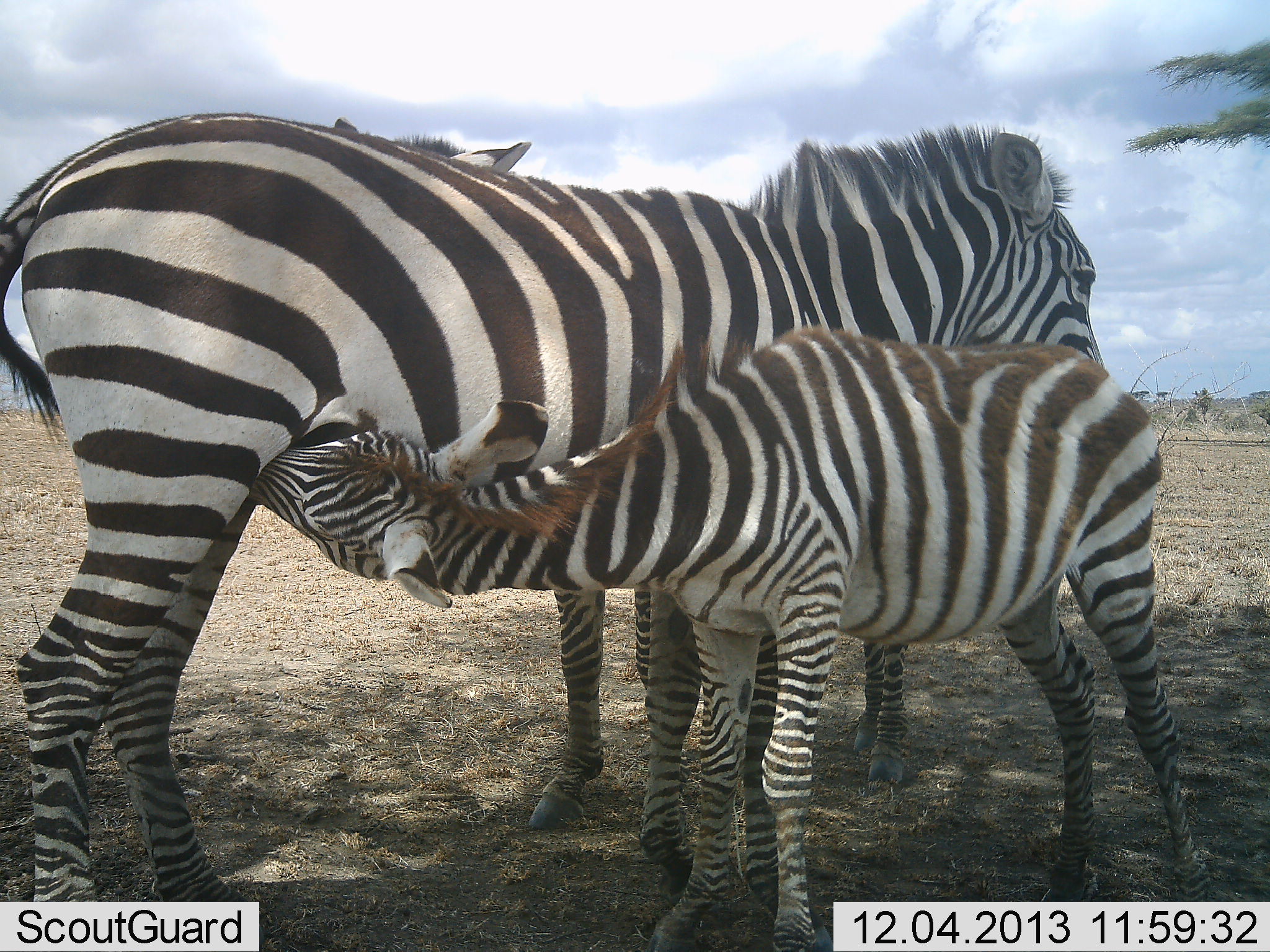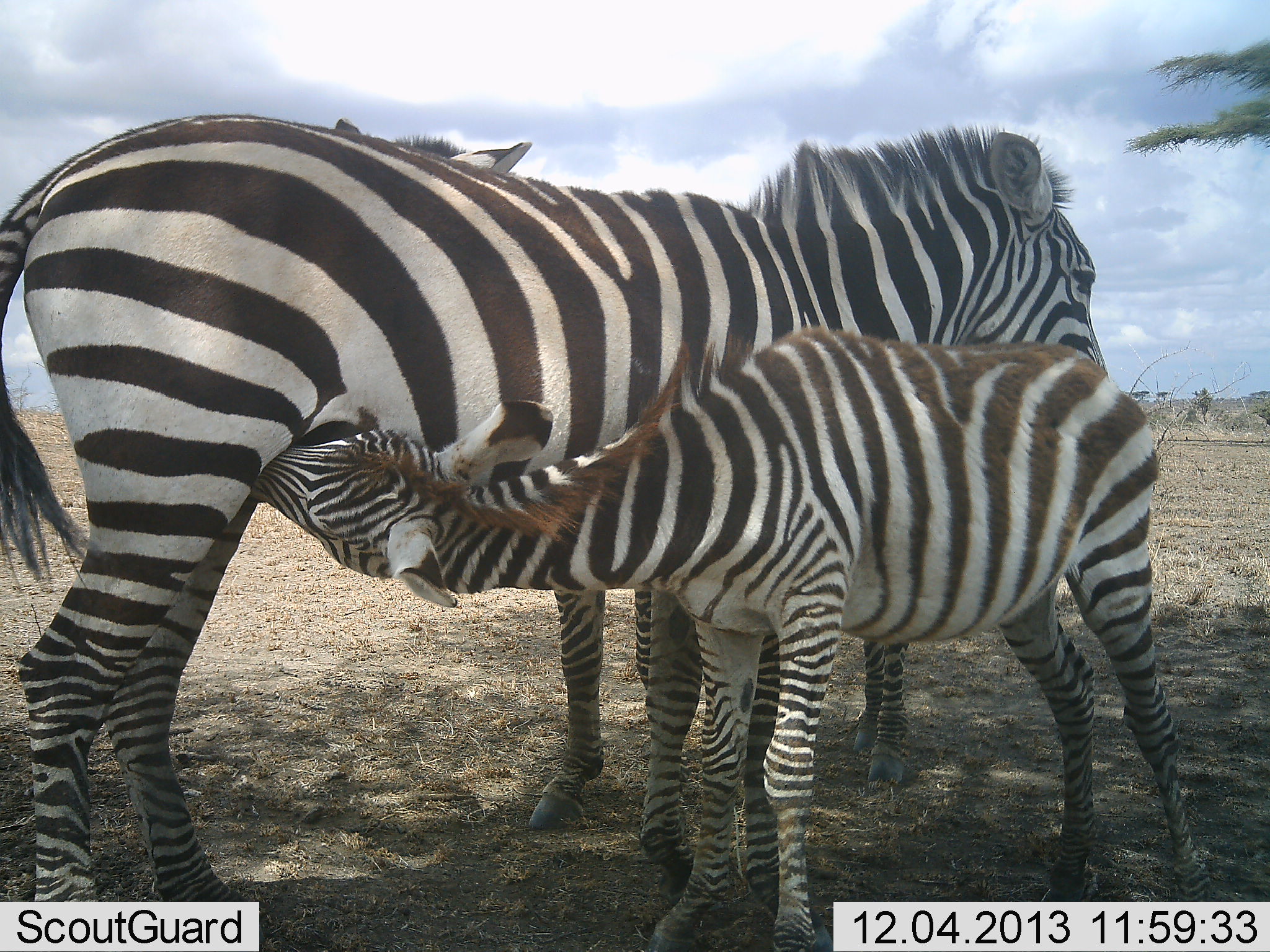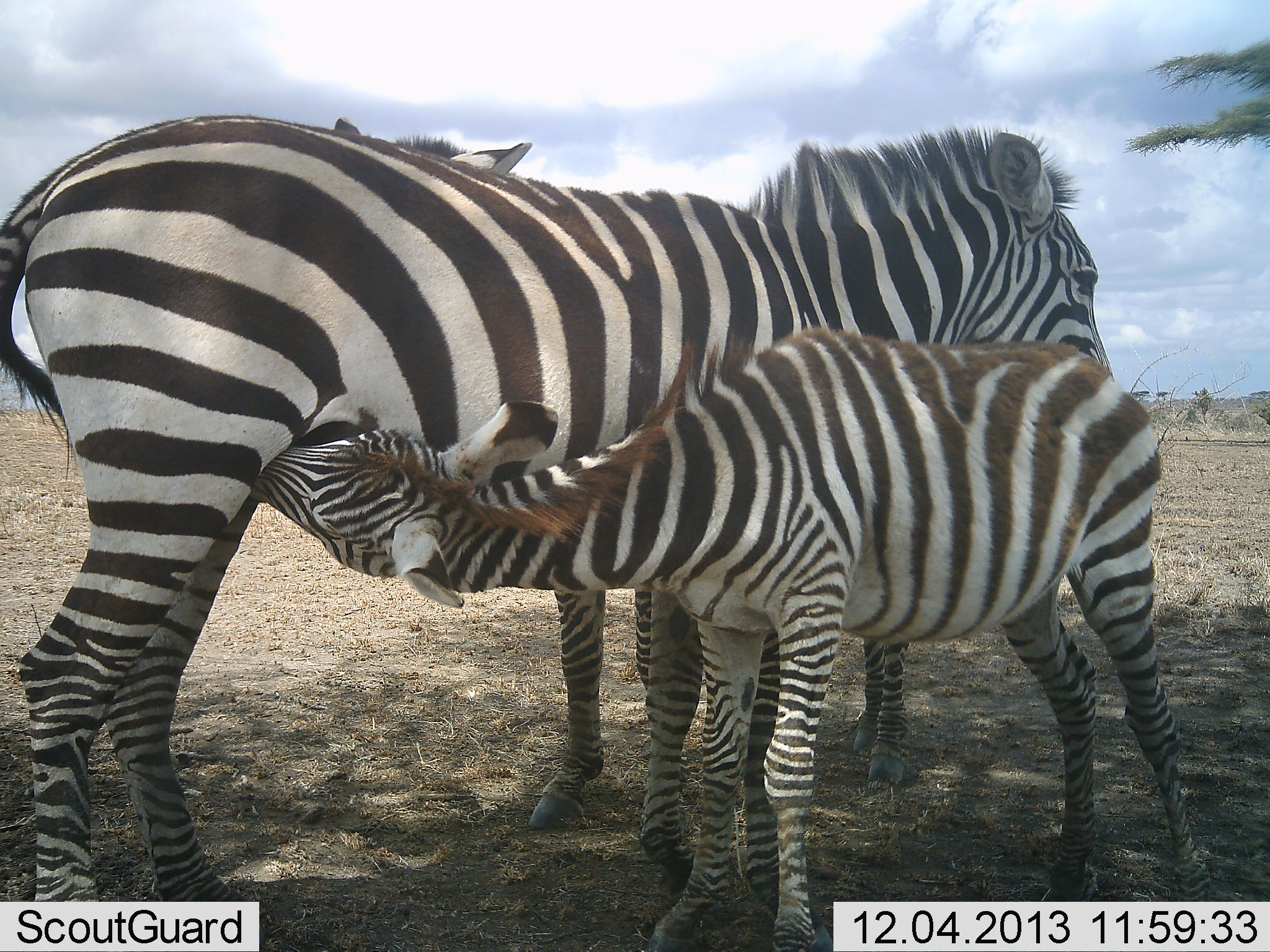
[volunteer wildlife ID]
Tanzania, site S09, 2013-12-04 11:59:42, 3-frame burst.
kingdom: Animalia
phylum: Chordata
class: Mammalia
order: Perissodactyla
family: Equidae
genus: Equus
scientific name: Equus quagga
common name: plains zebra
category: zebra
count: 3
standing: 80%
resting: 0%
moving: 0%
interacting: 90%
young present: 70%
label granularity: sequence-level